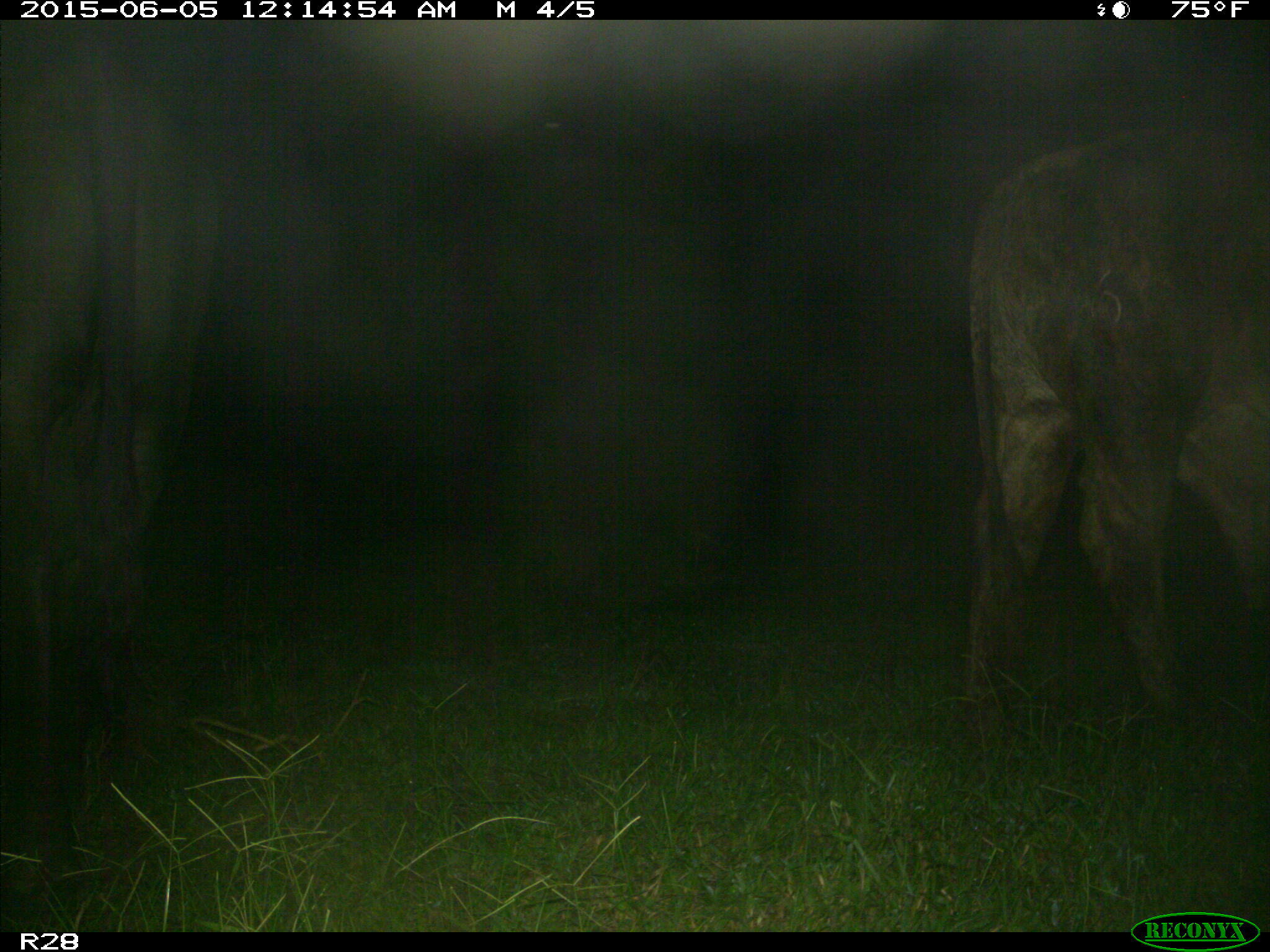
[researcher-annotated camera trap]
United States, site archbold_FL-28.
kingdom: Animalia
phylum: Chordata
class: Mammalia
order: Artiodactyla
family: Bovidae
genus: Bos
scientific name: Bos taurus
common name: domestic cow